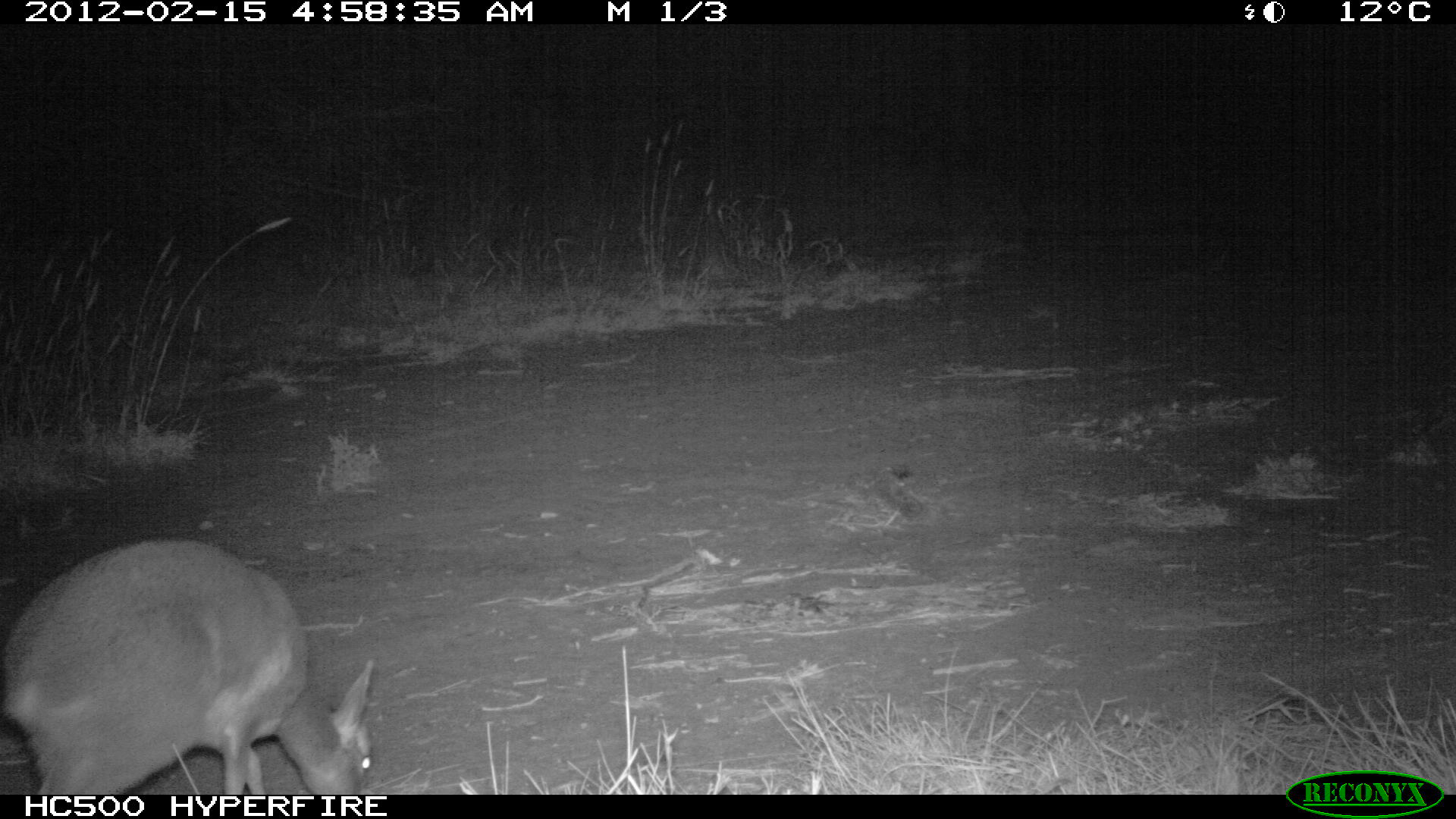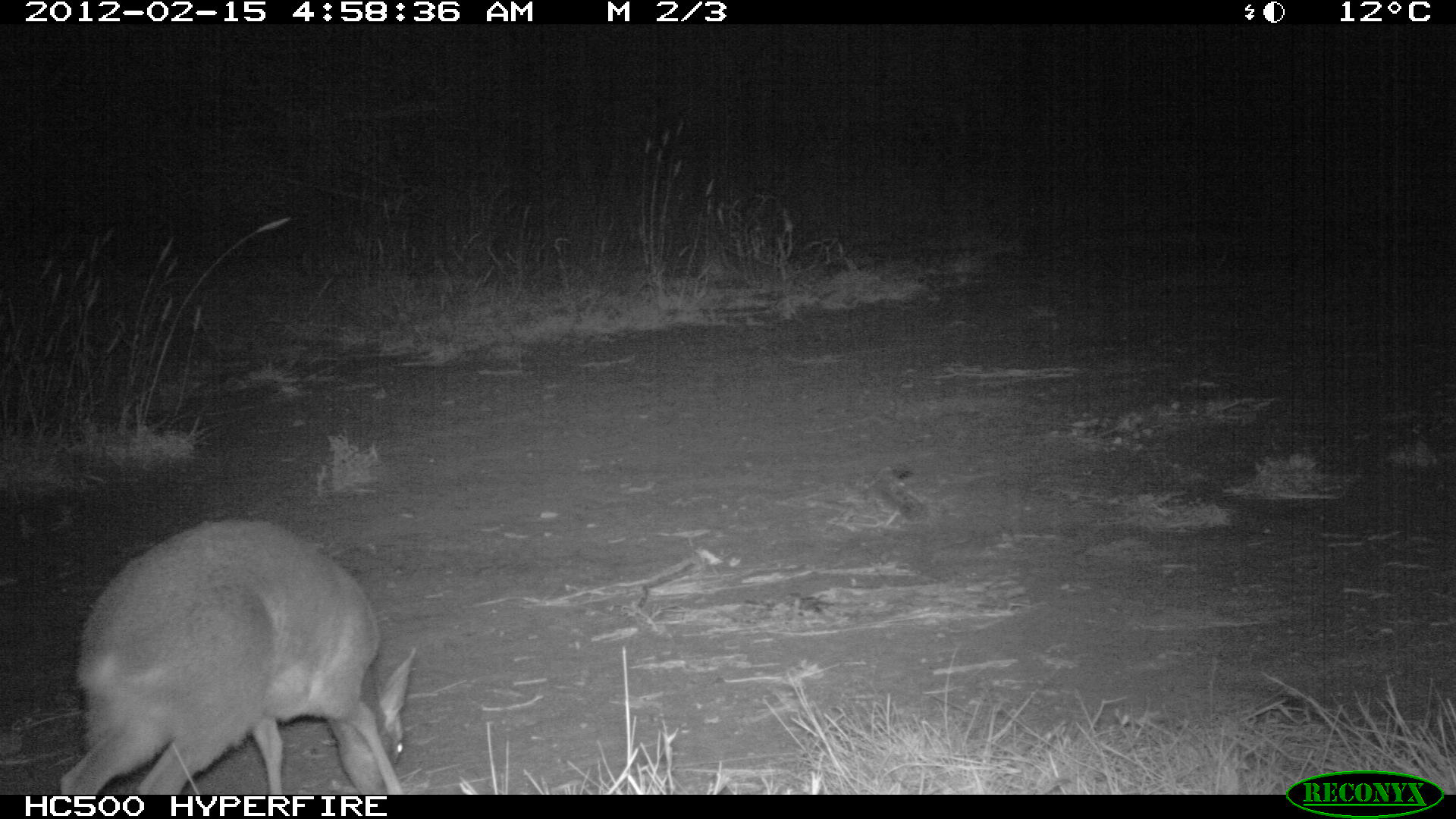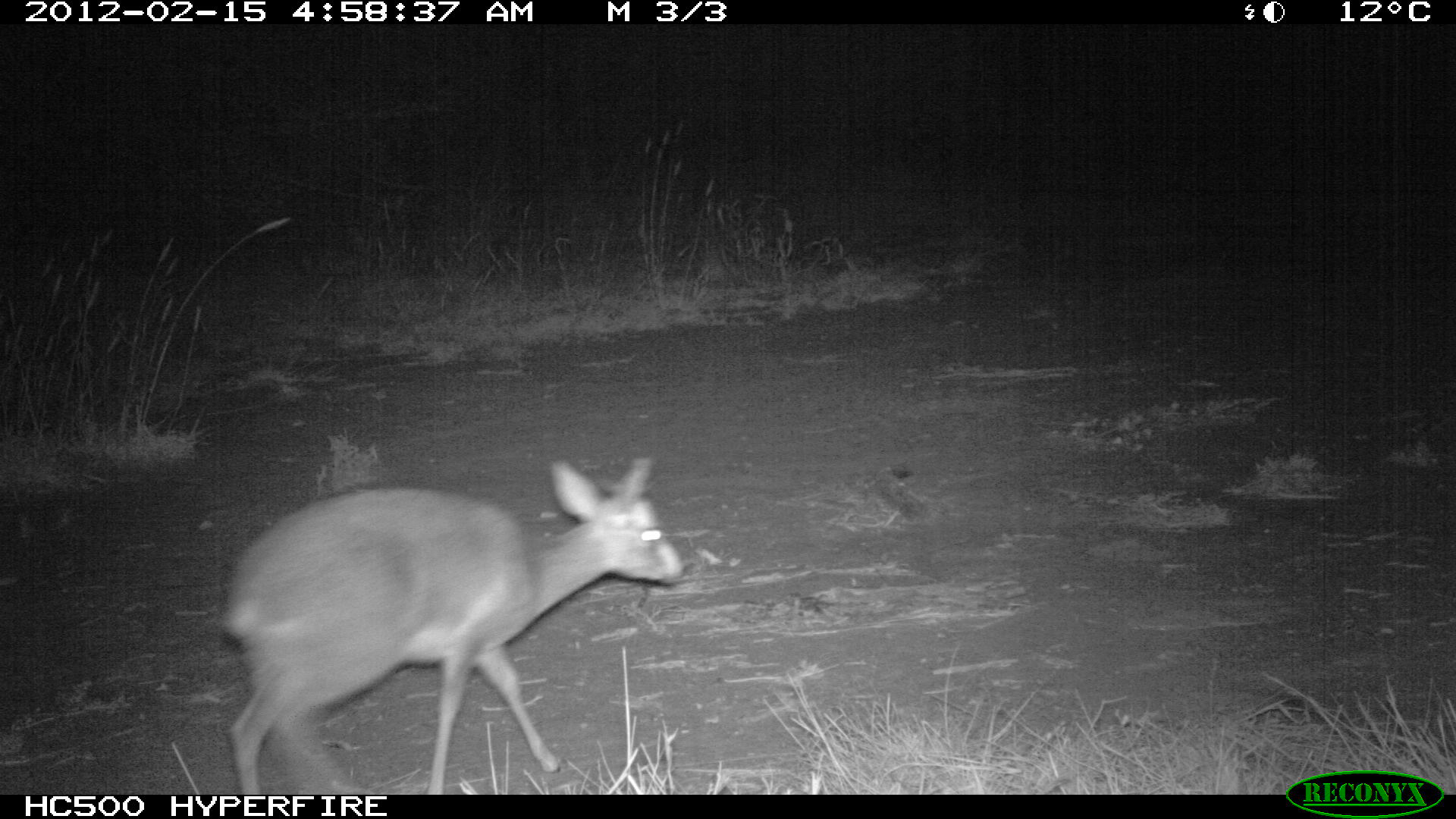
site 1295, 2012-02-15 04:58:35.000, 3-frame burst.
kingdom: Animalia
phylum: Chordata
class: Mammalia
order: Artiodactyla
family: Bovidae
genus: Madoqua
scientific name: Madoqua guentheri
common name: günther's dik-dik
Madoqua guentheri (günther's dik-dik), count 1.